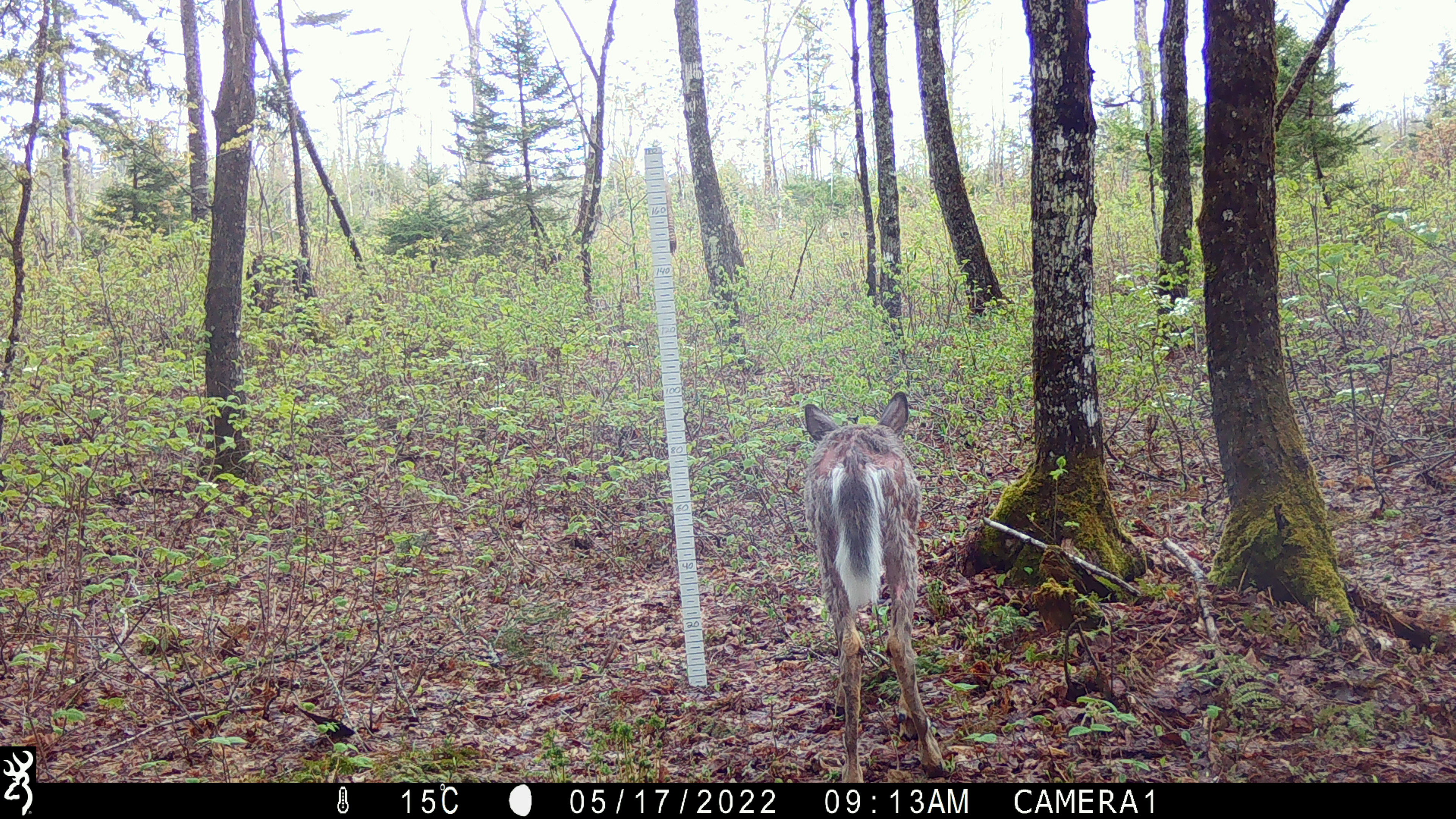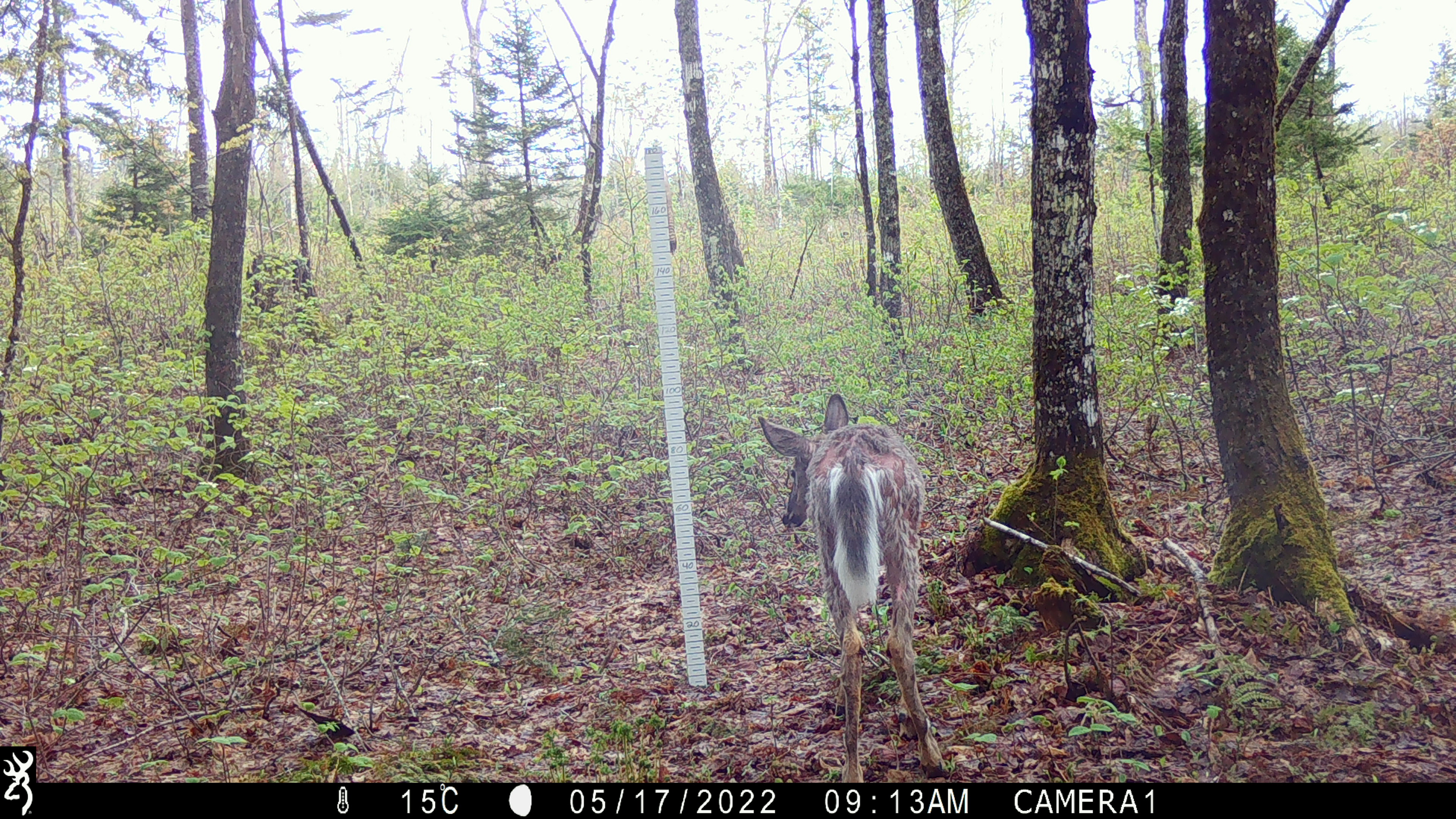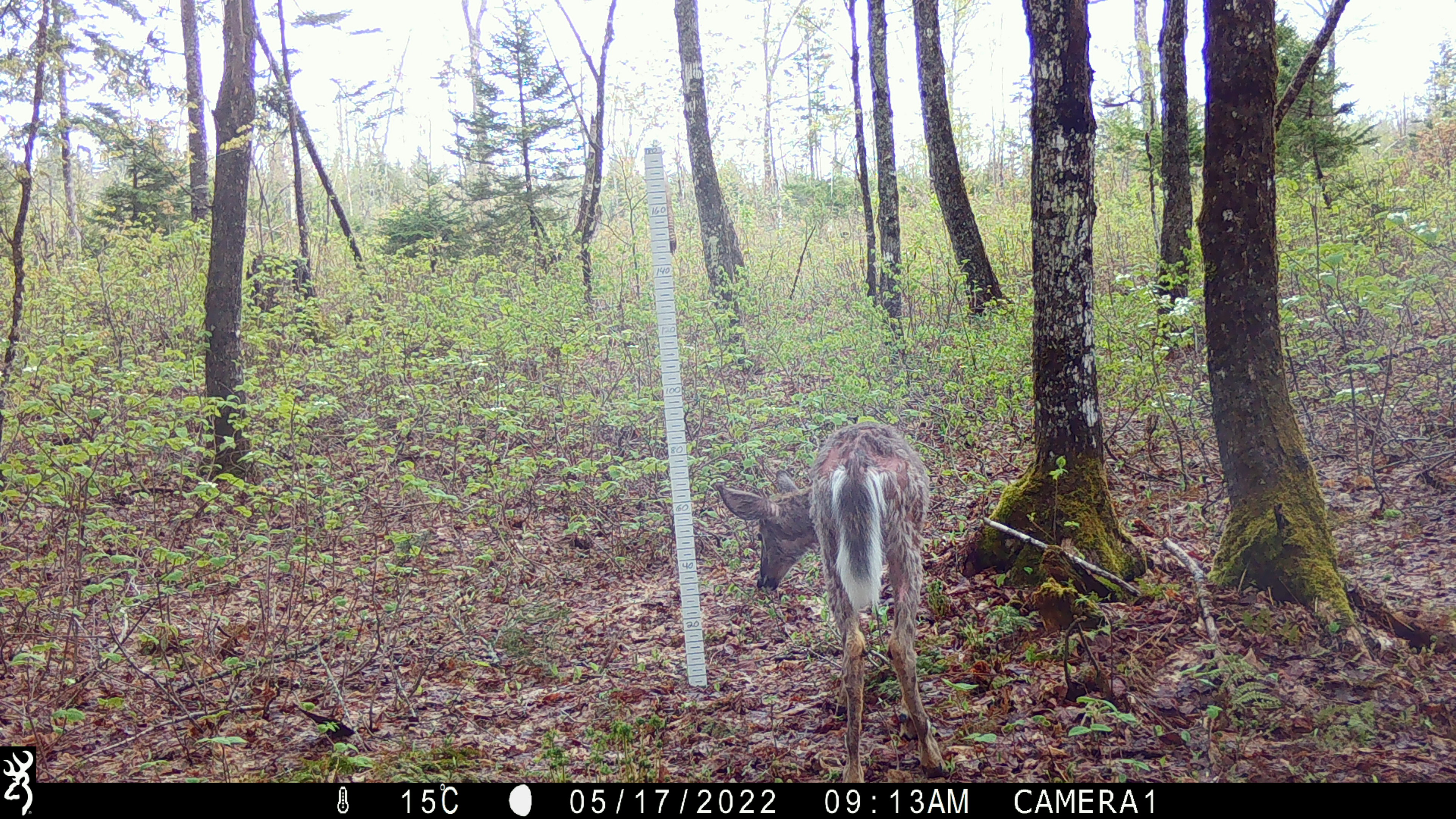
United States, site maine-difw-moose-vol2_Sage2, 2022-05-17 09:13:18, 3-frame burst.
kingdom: Animalia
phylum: Chordata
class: Mammalia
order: Artiodactyla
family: Cervidae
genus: Odocoileus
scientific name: Odocoileus virginianus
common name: white-tailed deer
White-tailed deer (Odocoileus virginianus).